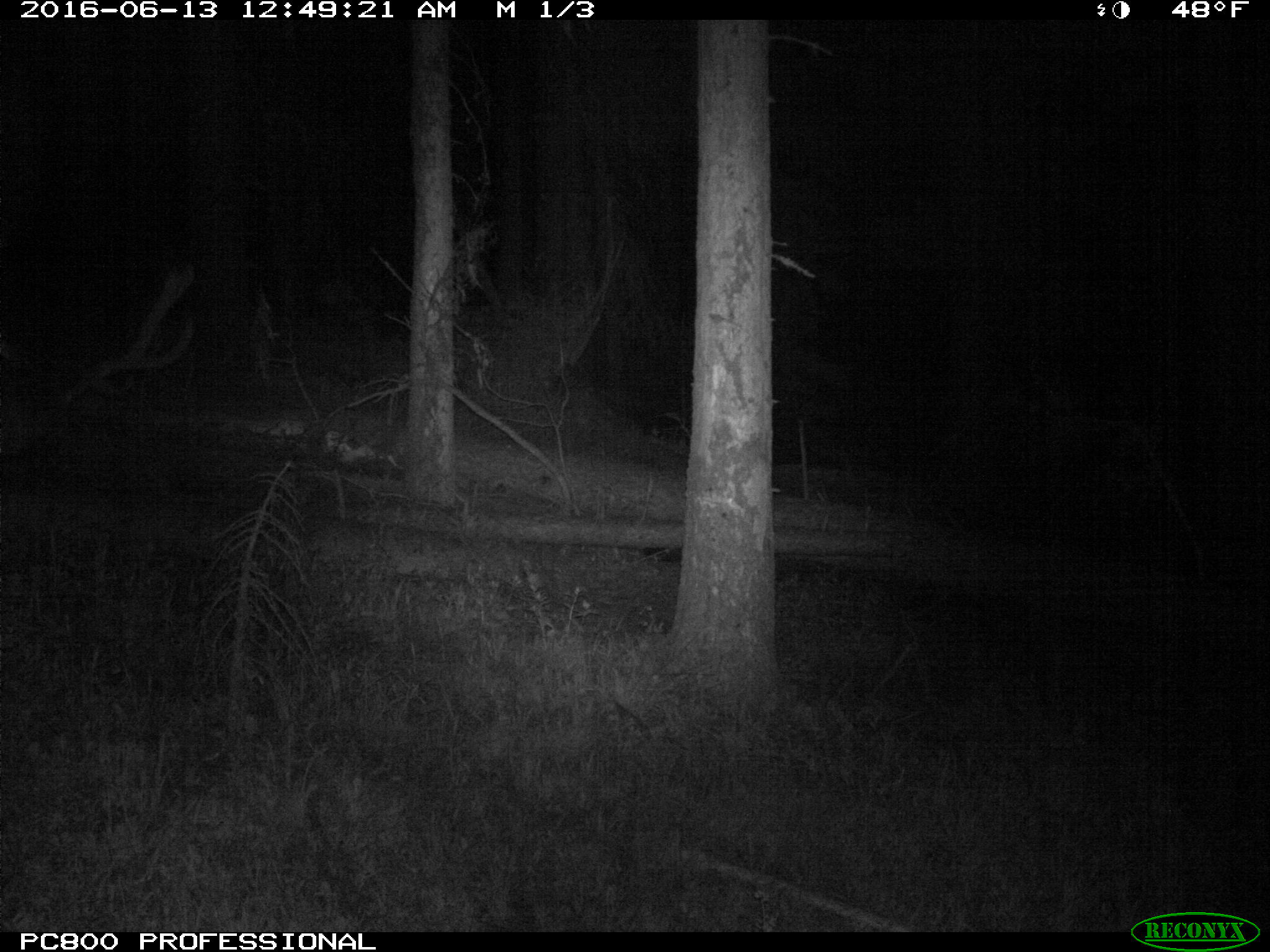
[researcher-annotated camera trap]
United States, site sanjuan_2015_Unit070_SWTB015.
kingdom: Animalia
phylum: Chordata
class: Mammalia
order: Artiodactyla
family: Cervidae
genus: Cervus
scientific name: Cervus elaphus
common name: red deer